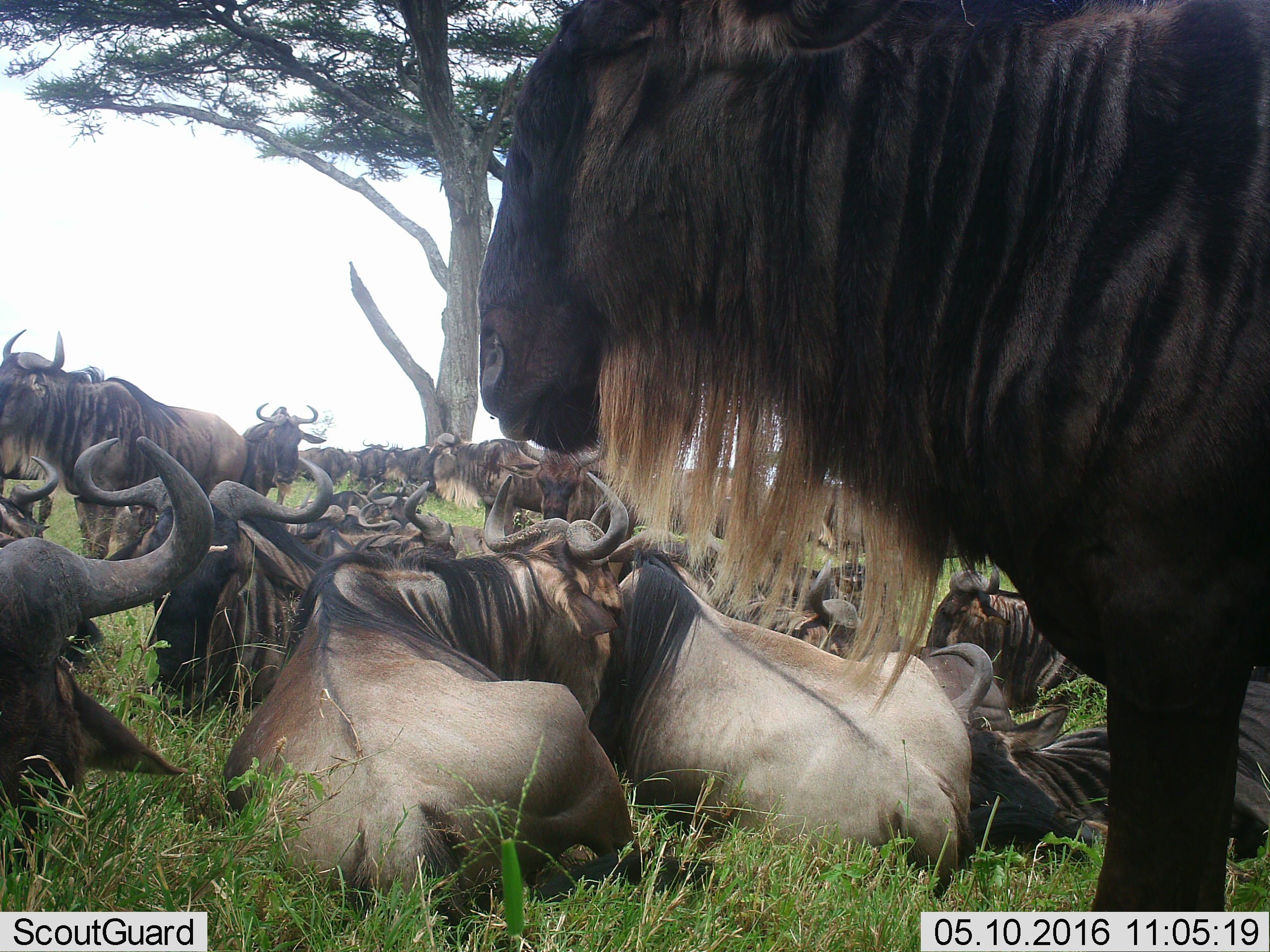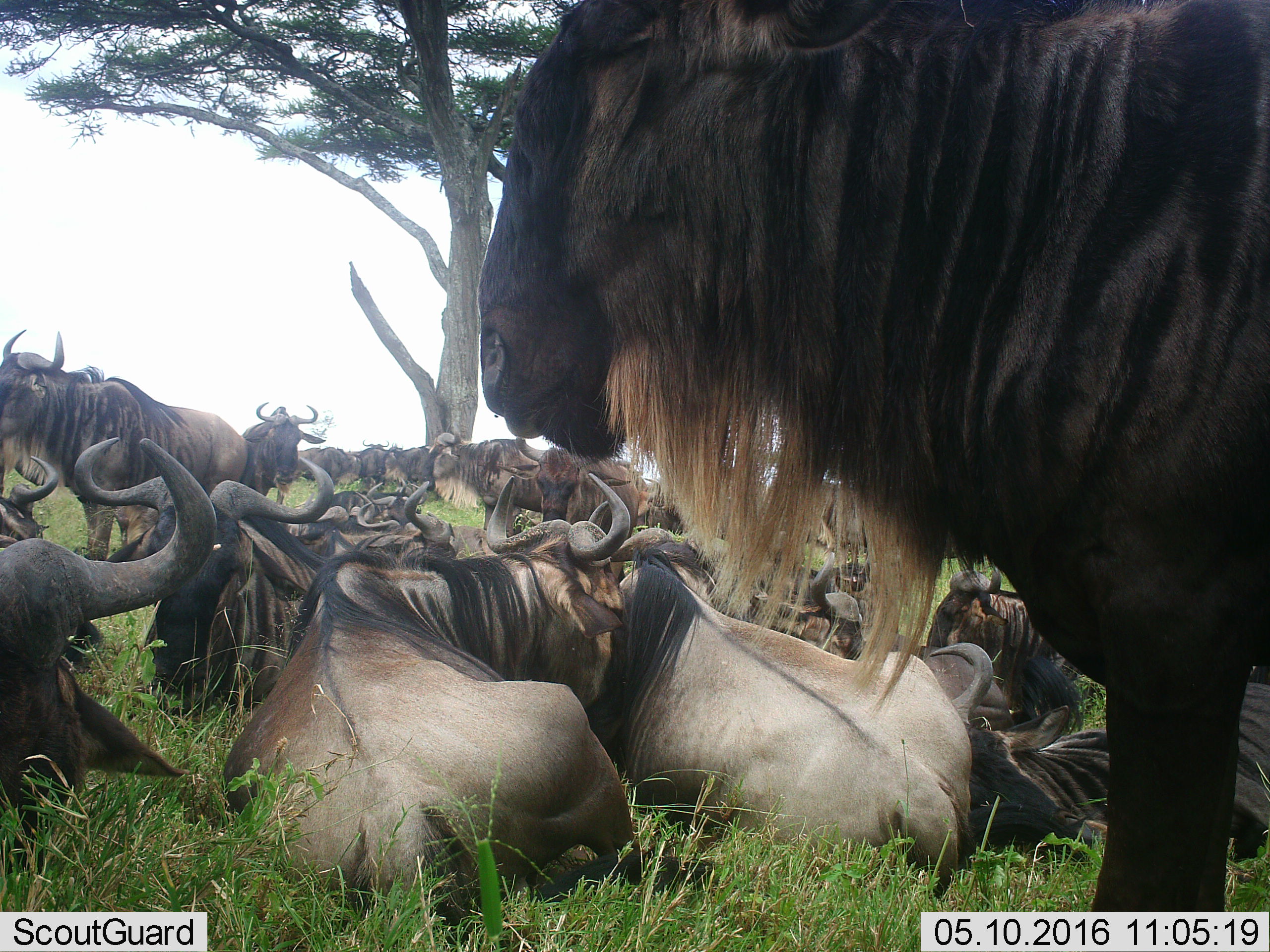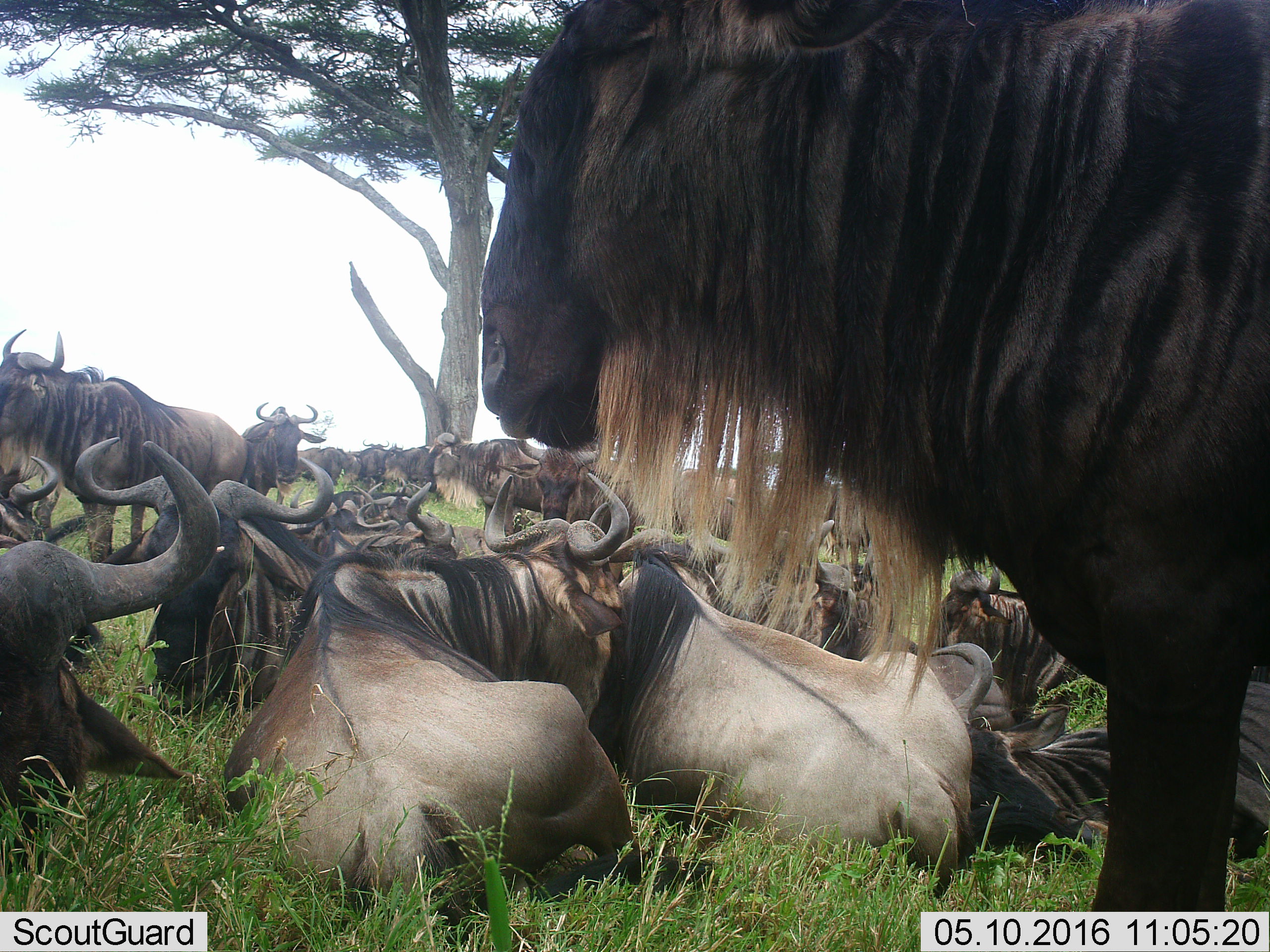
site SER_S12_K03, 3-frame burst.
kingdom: Animalia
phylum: Chordata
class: Mammalia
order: Artiodactyla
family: Bovidae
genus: Connochaetes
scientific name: Connochaetes taurinus taurinus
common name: blue wildebeest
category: wildebeestblue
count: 11-50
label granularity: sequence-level